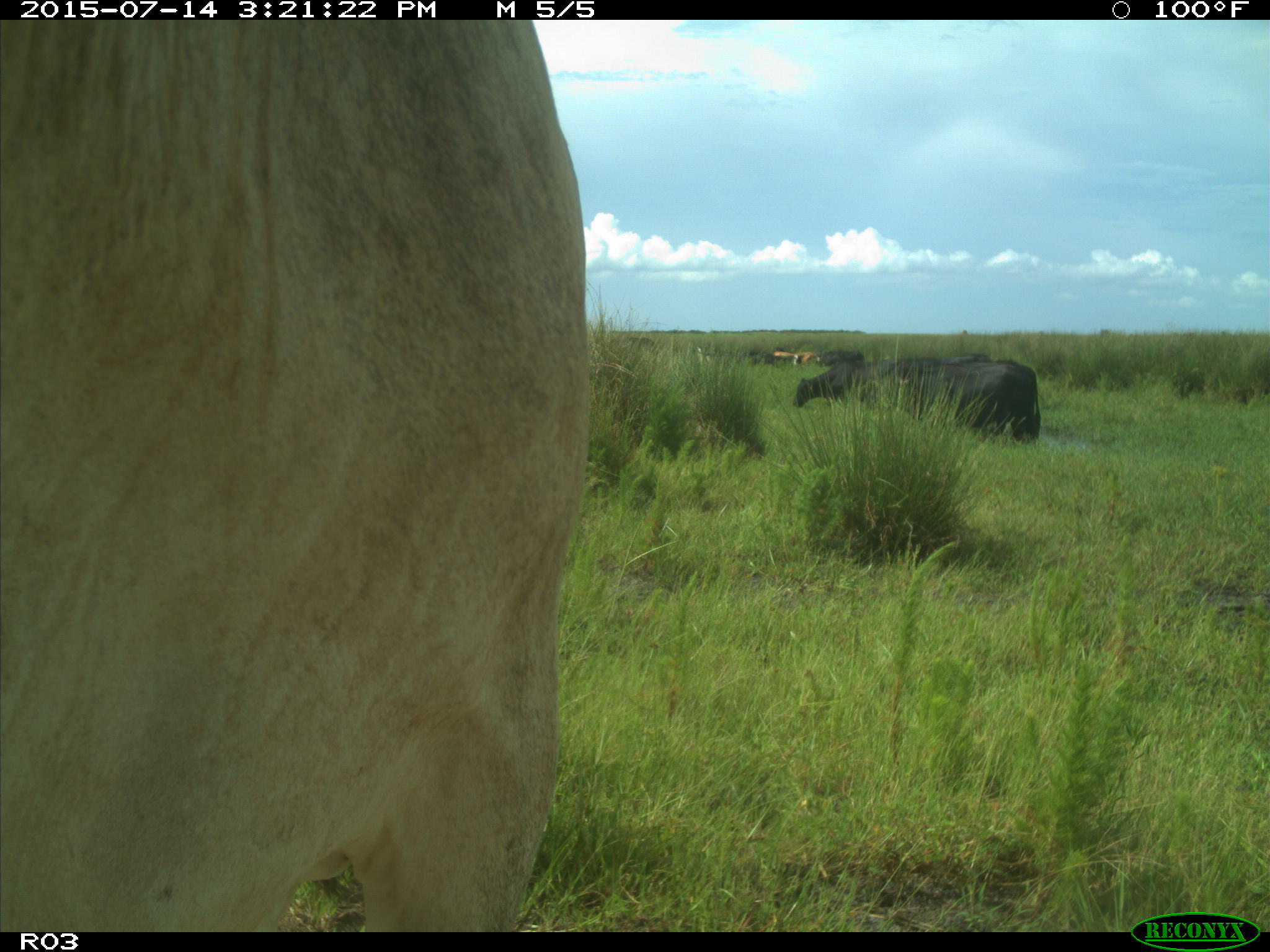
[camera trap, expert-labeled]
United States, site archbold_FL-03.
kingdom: Animalia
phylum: Chordata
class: Mammalia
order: Artiodactyla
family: Bovidae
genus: Bos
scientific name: Bos taurus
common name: domestic cow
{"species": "Bos taurus (domestic cow)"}